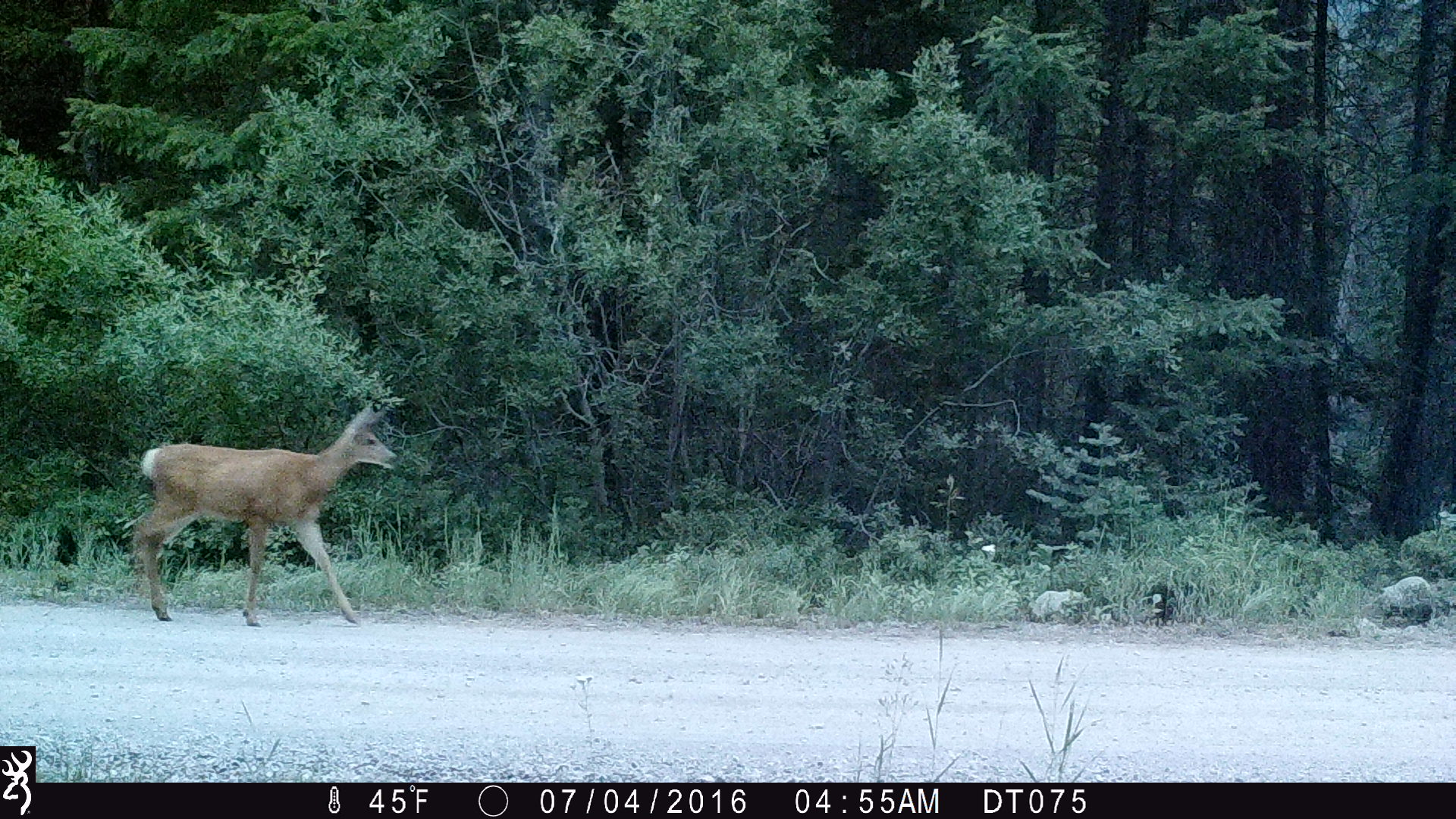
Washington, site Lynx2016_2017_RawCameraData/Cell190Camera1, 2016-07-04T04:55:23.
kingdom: Animalia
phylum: Chordata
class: Mammalia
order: Artiodactyla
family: Cervidae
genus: Odocoileus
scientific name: Odocoileus hemionus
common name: mule deer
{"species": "Odocoileus hemionus (mule deer)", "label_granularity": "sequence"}